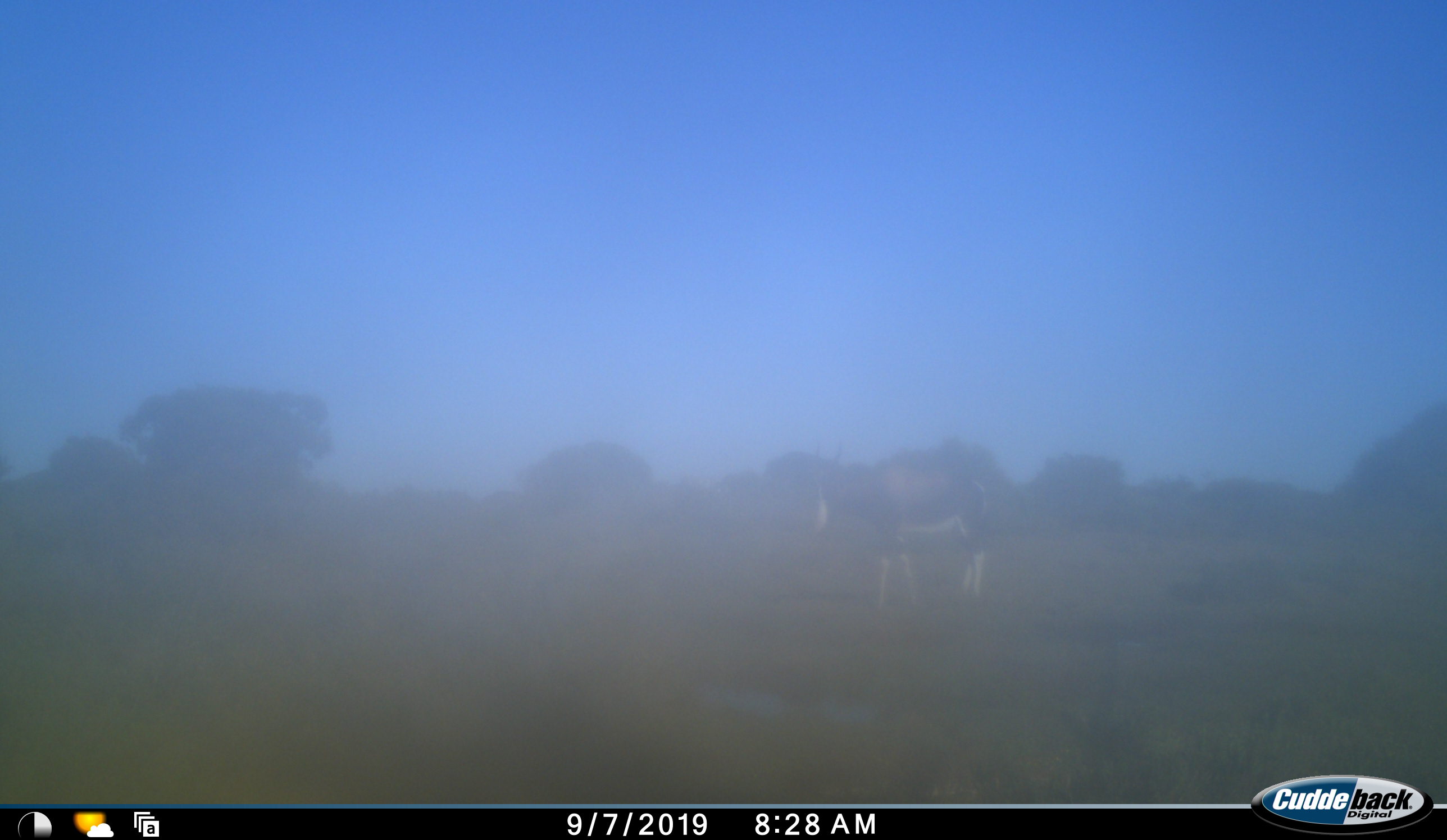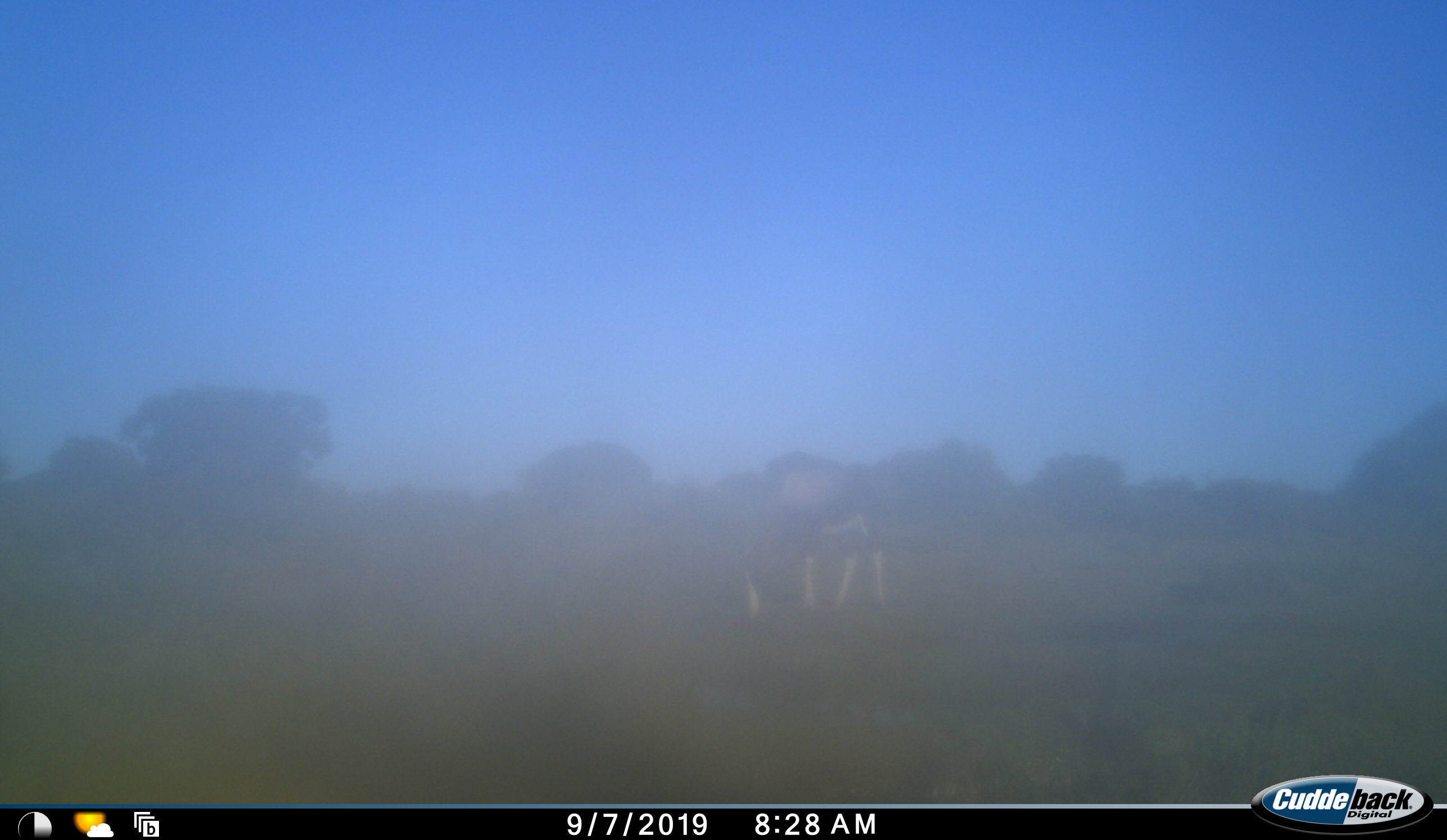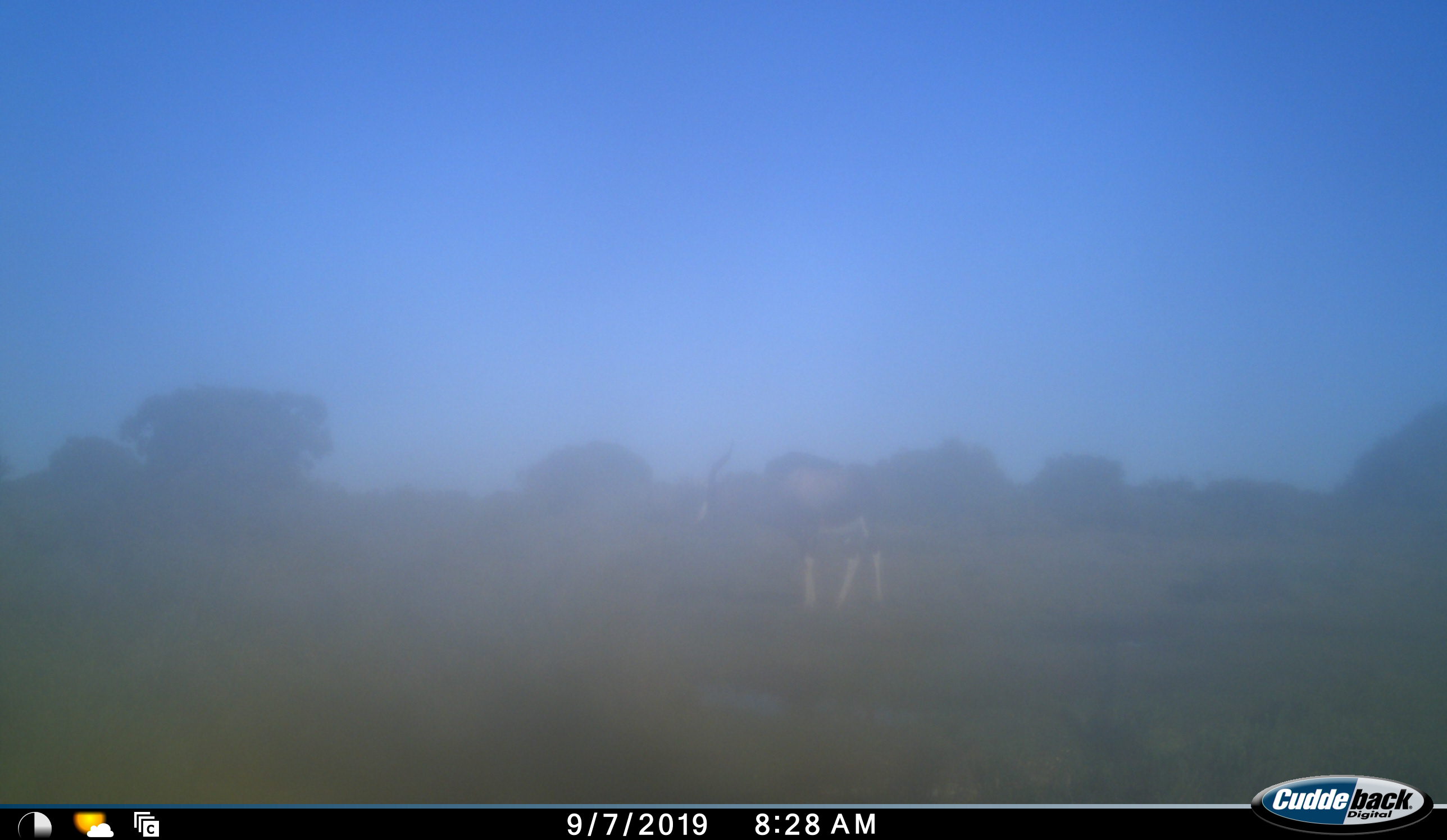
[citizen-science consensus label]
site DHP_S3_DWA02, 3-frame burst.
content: unidentified animal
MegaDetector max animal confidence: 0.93